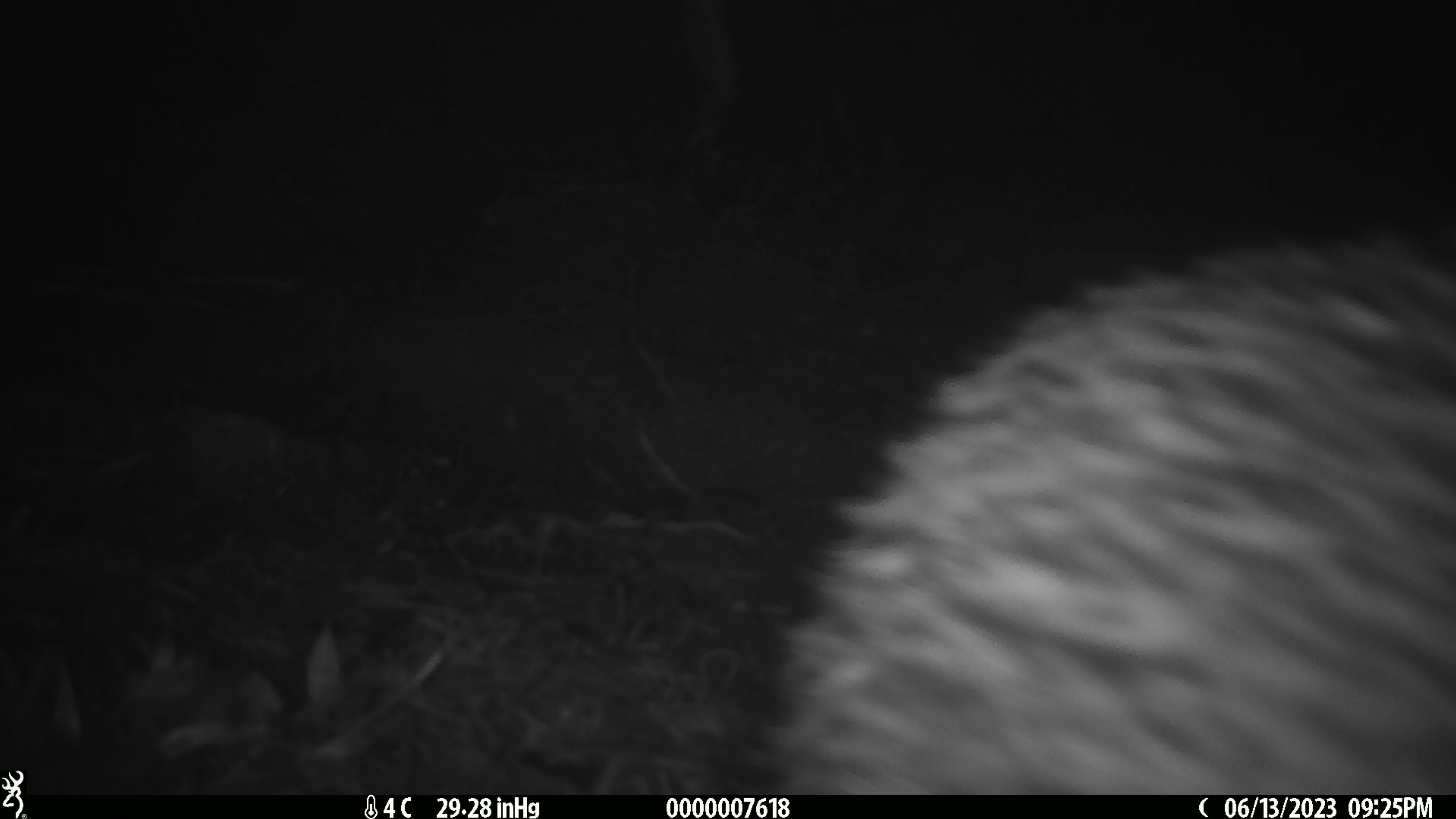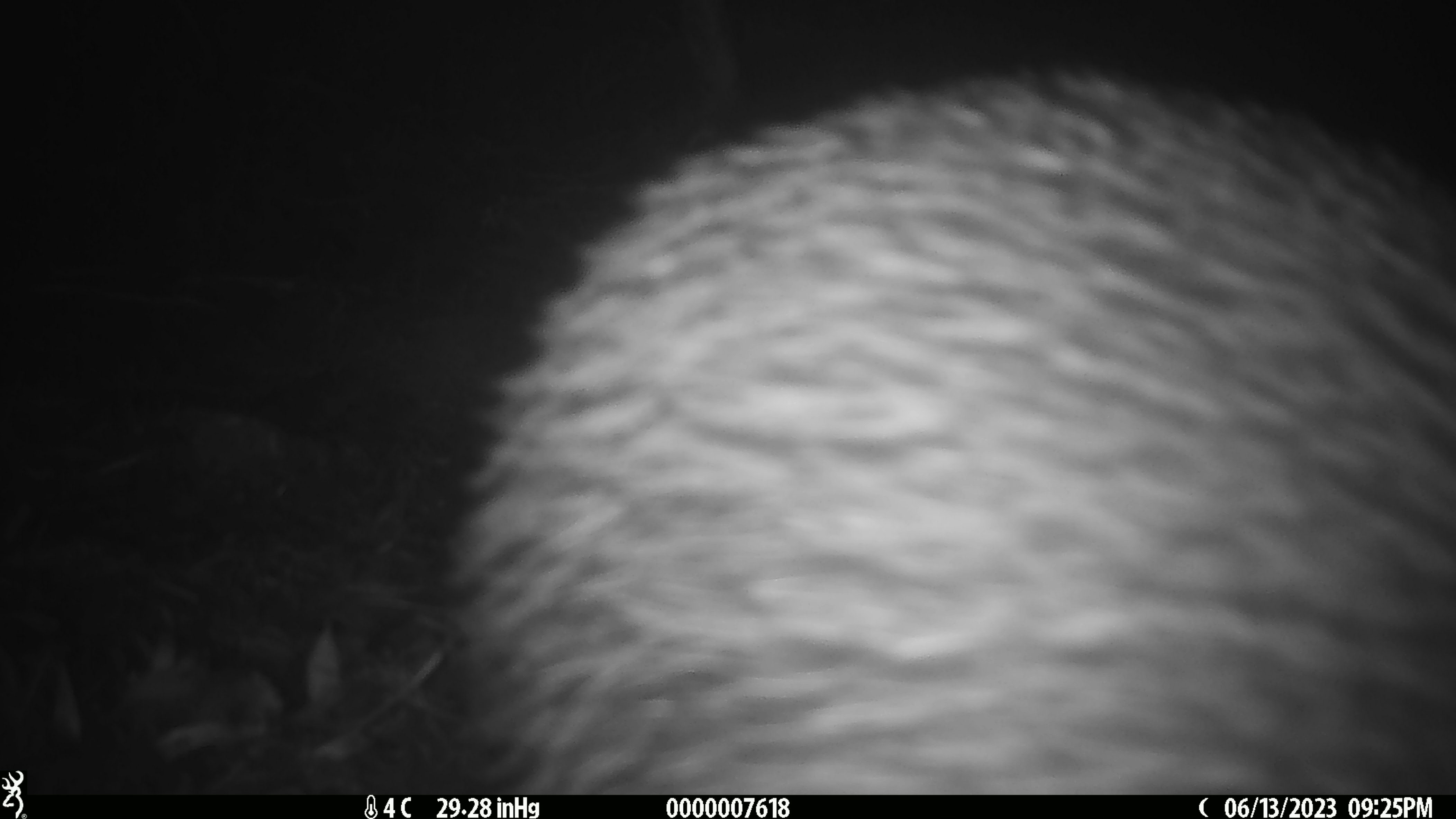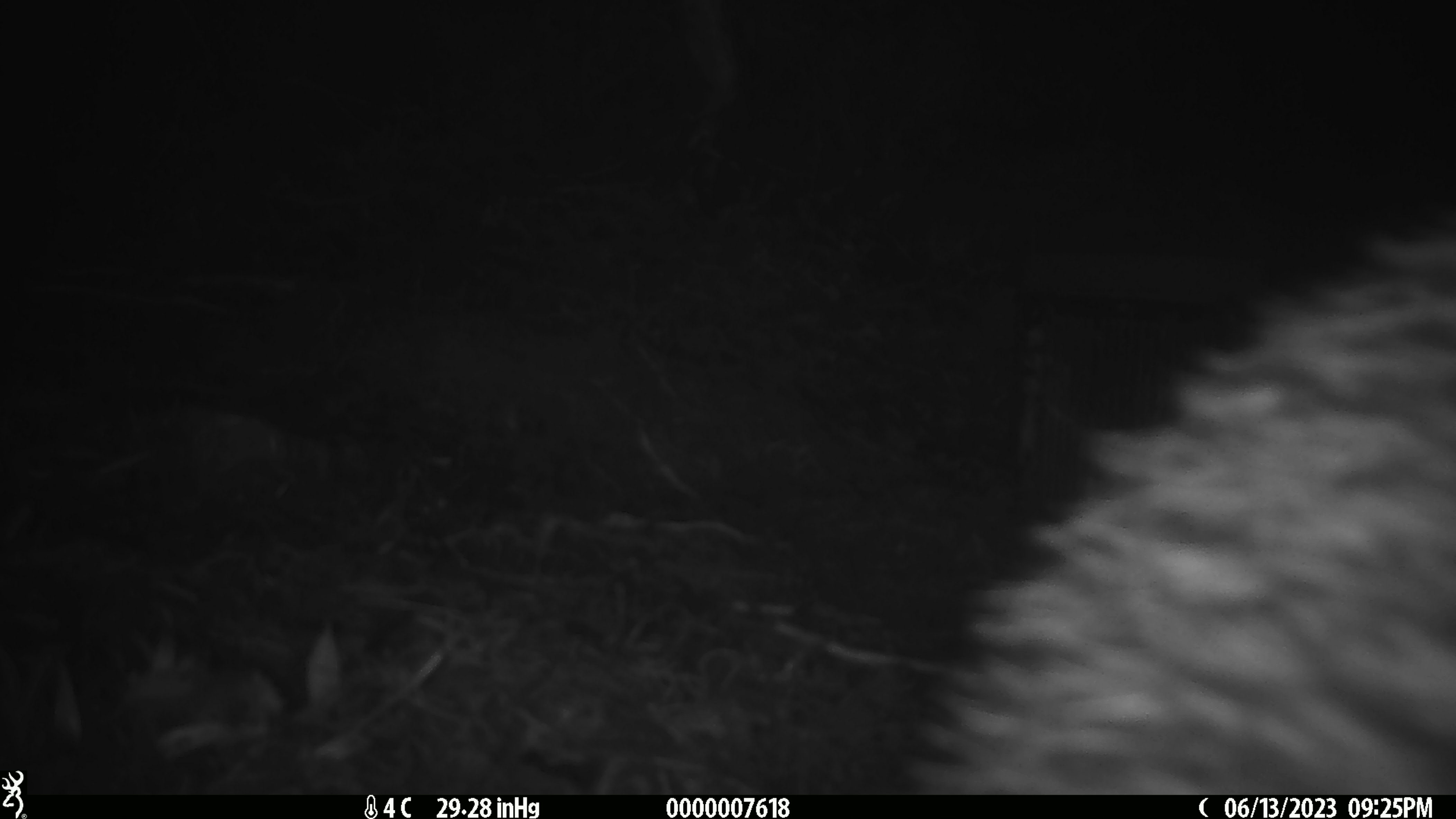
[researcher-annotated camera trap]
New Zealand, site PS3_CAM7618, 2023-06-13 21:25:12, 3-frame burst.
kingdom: Animalia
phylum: Chordata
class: Aves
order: Apterygiformes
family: Apterygidae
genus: Apteryx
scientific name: Apteryx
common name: kiwi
Kiwi (Apteryx).